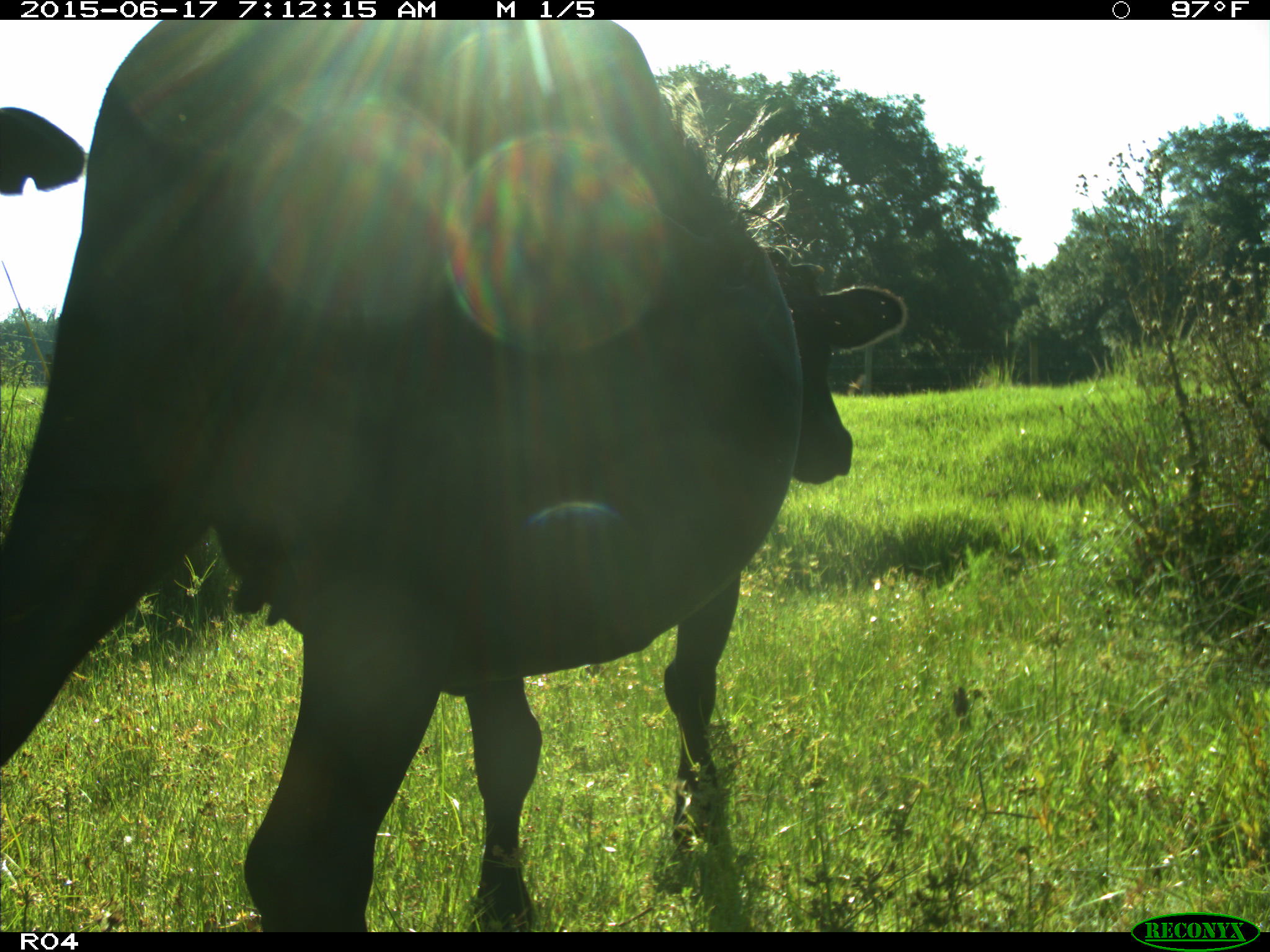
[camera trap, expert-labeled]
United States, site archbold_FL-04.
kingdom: Animalia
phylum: Chordata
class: Mammalia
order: Artiodactyla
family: Bovidae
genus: Bos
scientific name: Bos taurus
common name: domestic cow